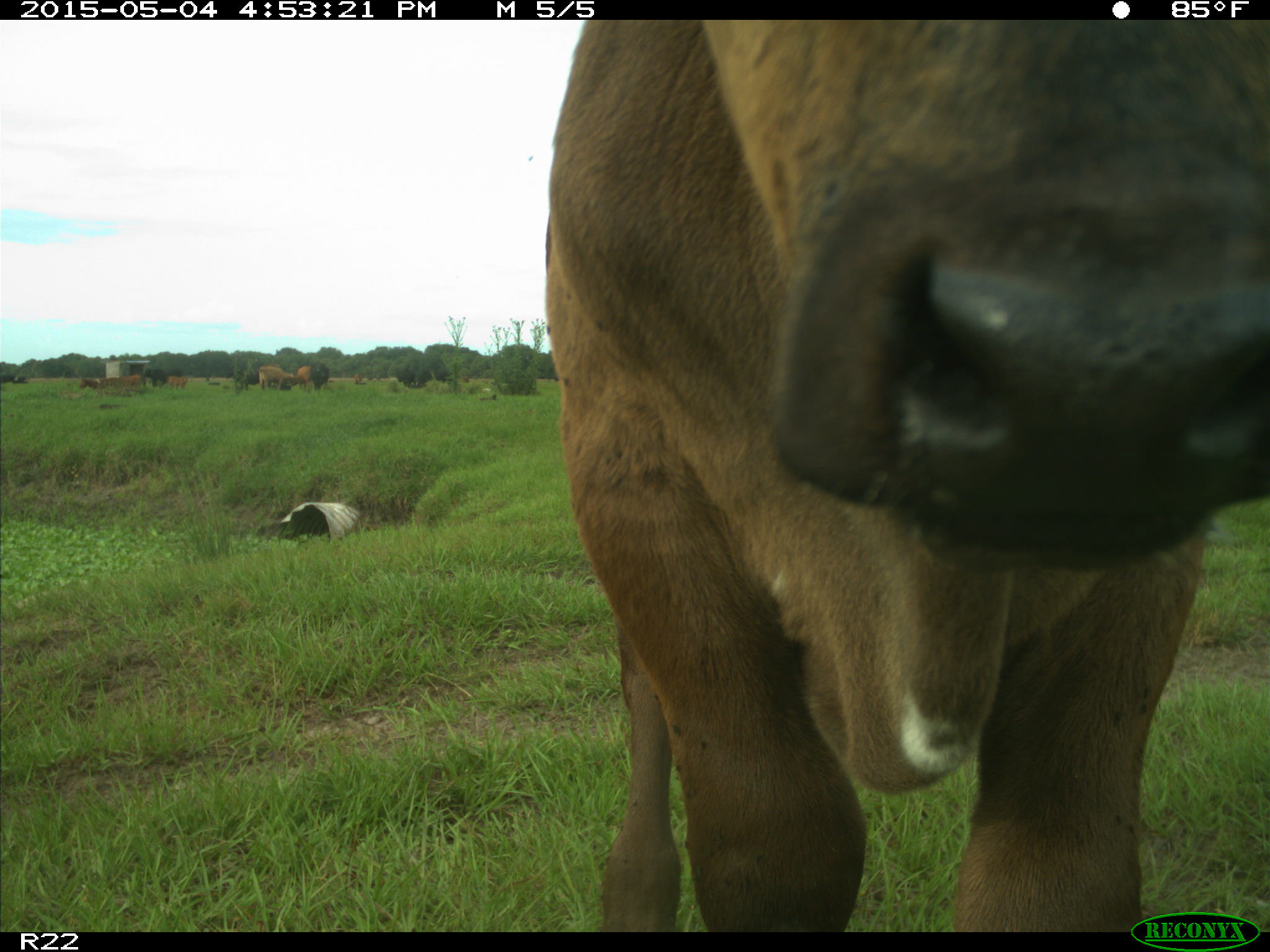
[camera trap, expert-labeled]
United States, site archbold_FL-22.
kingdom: Animalia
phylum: Chordata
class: Mammalia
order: Artiodactyla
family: Bovidae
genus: Bos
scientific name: Bos taurus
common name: domestic cow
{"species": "Bos taurus (domestic cow)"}